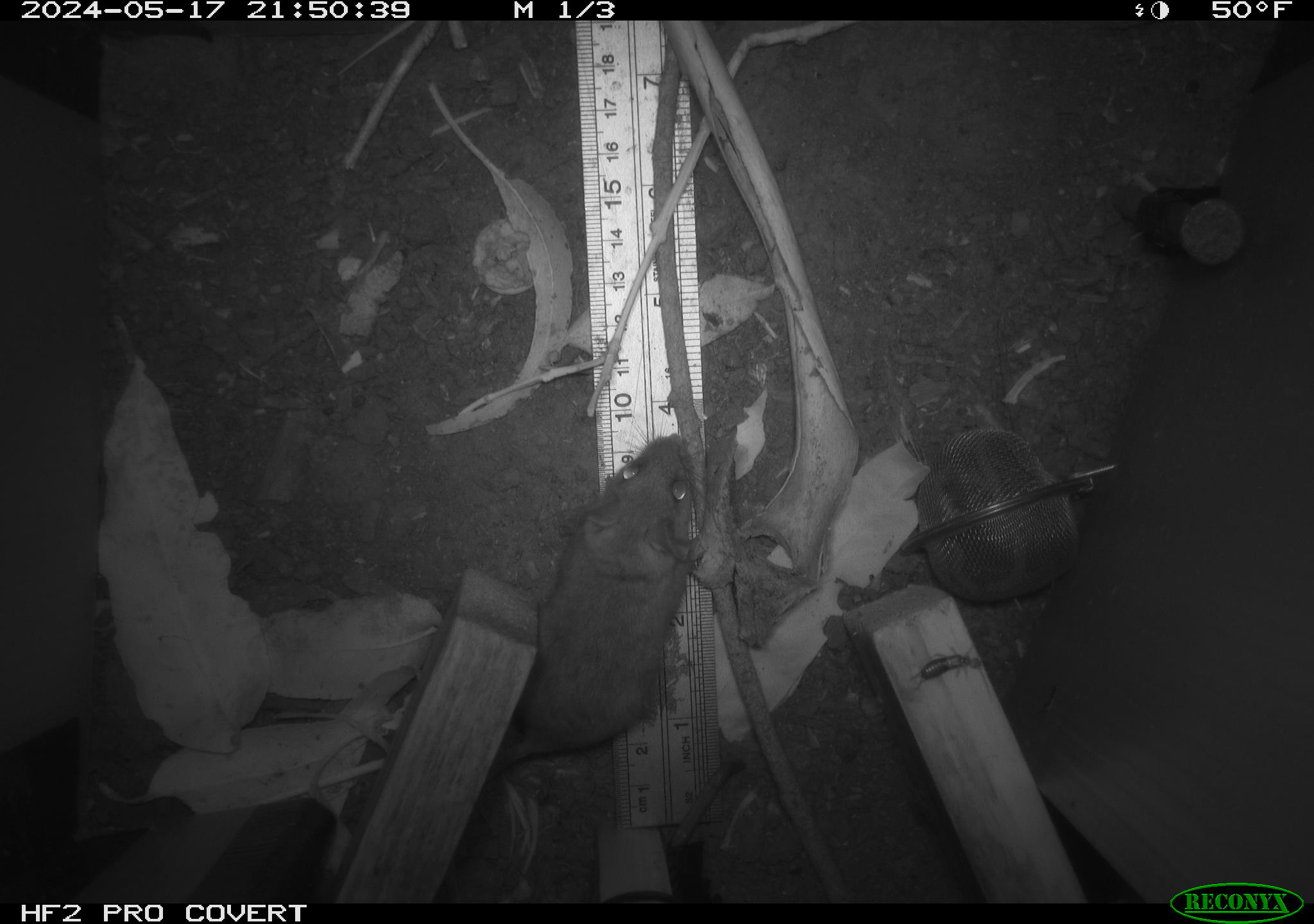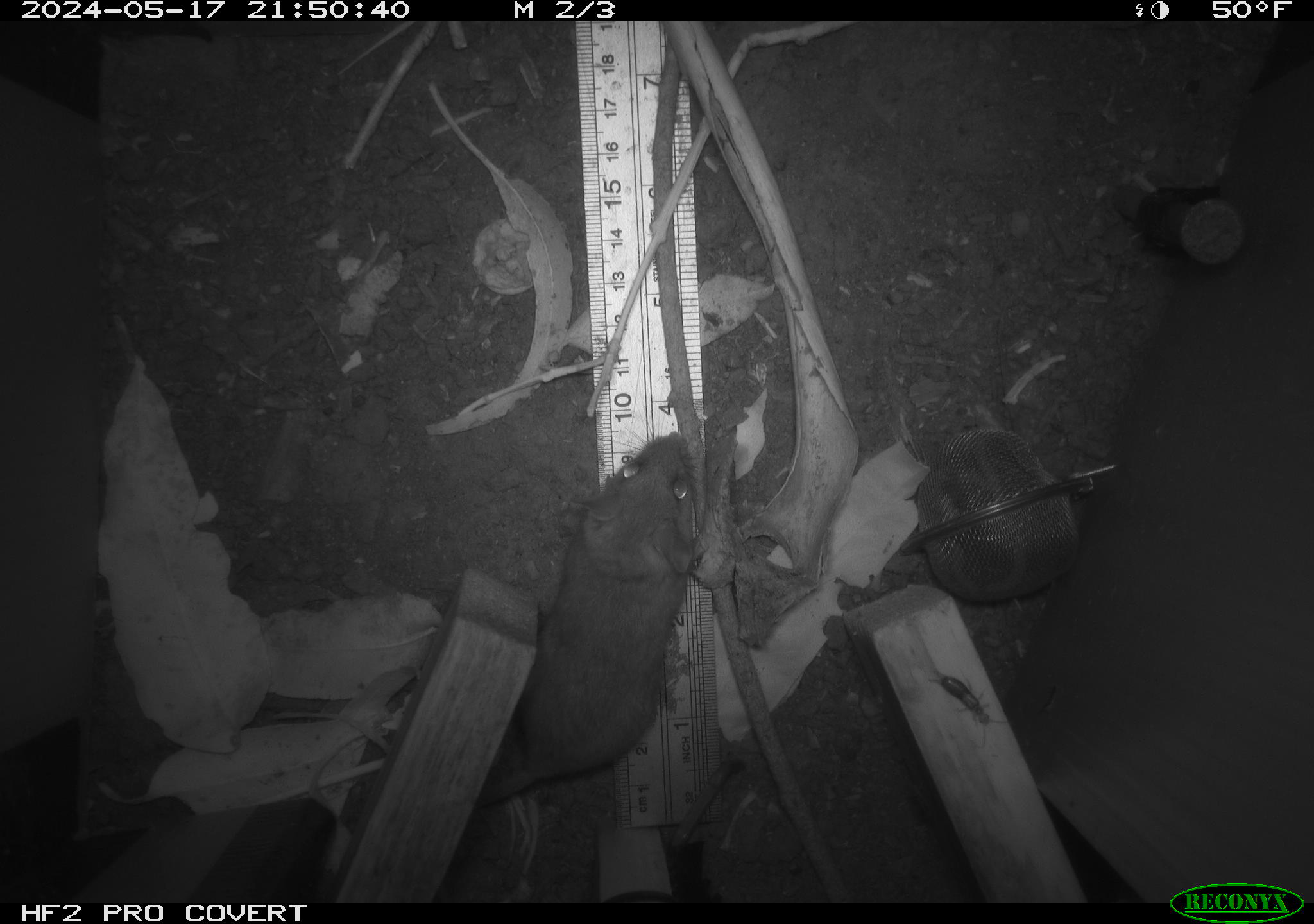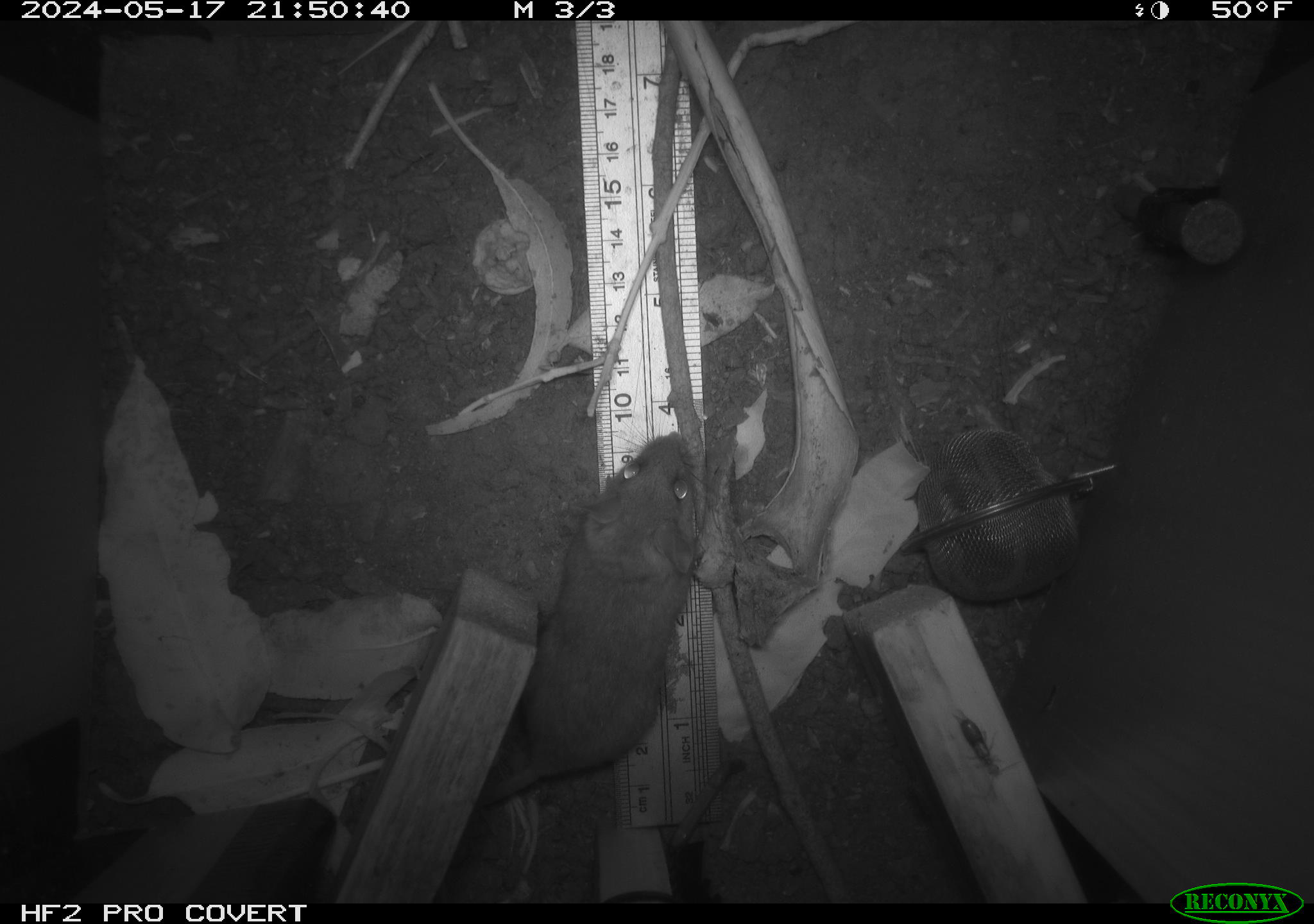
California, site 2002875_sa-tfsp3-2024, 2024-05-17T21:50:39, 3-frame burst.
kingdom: Animalia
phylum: Chordata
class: Mammalia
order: Rodentia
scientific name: Rodentia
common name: mouse species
Mouse species (Rodentia).